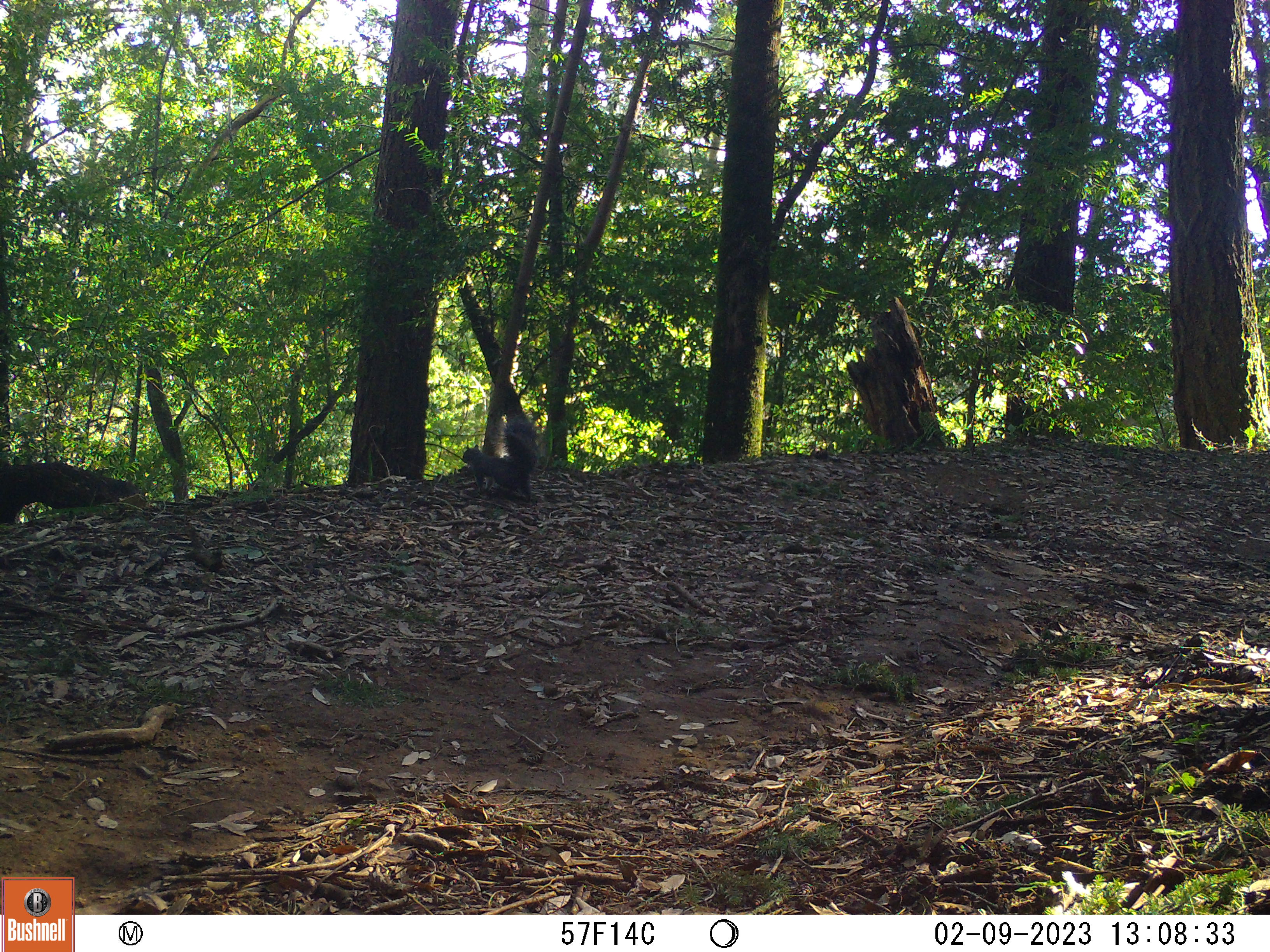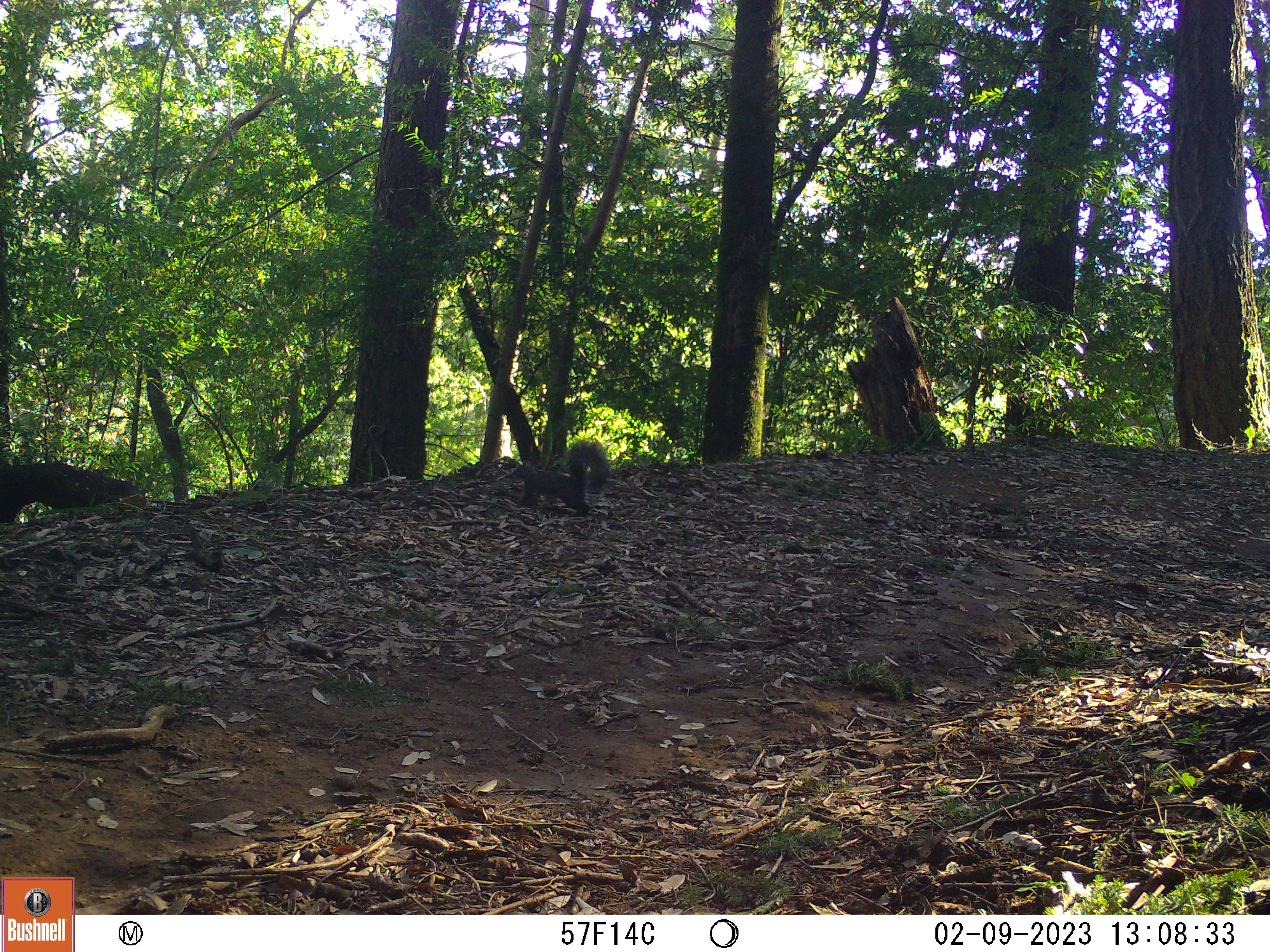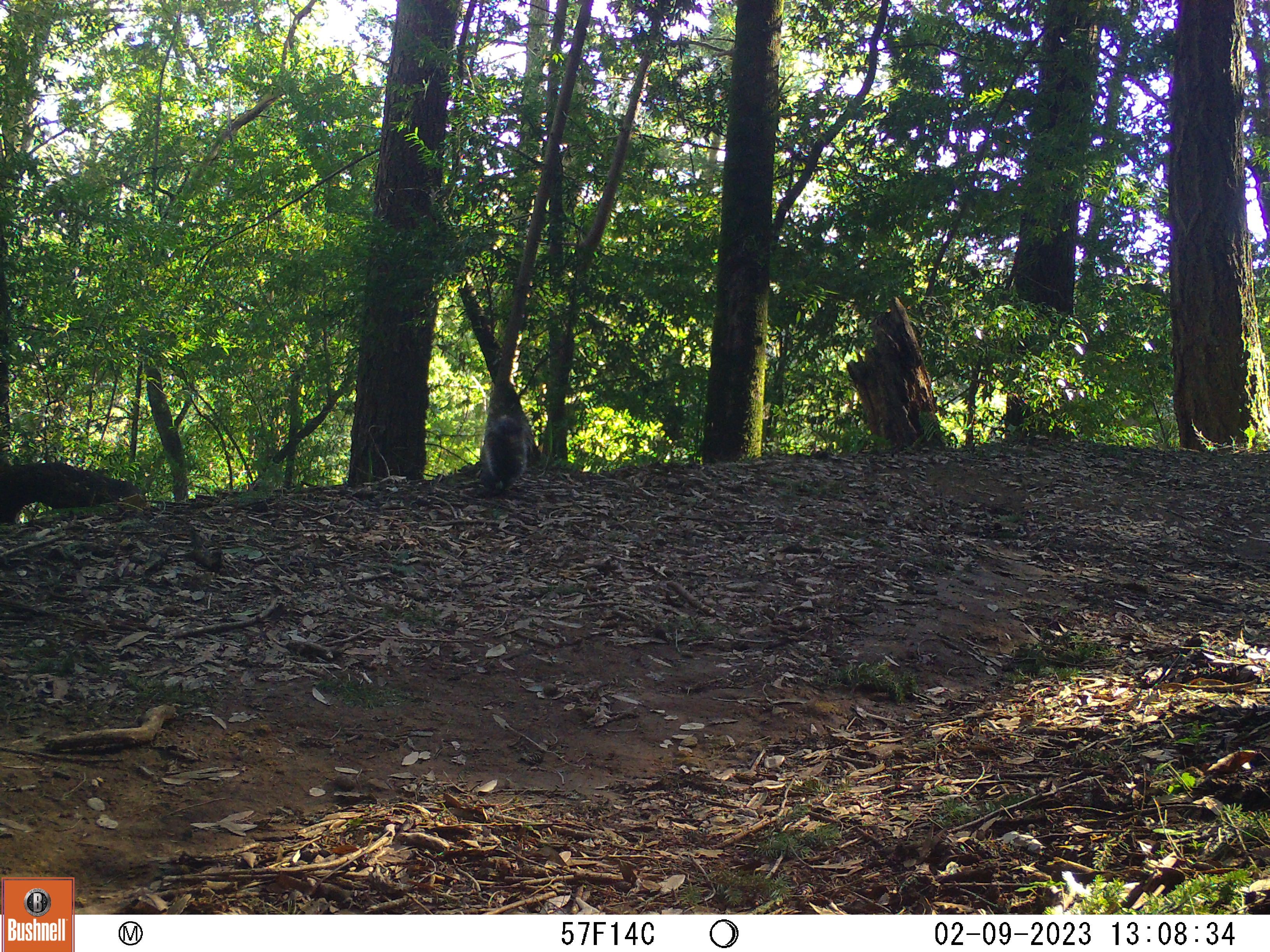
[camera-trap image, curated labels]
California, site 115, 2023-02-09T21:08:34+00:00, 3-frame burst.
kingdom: Animalia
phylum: Chordata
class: Mammalia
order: Rodentia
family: Sciuridae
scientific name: Sciuridae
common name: squirrel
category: unknown squirrel